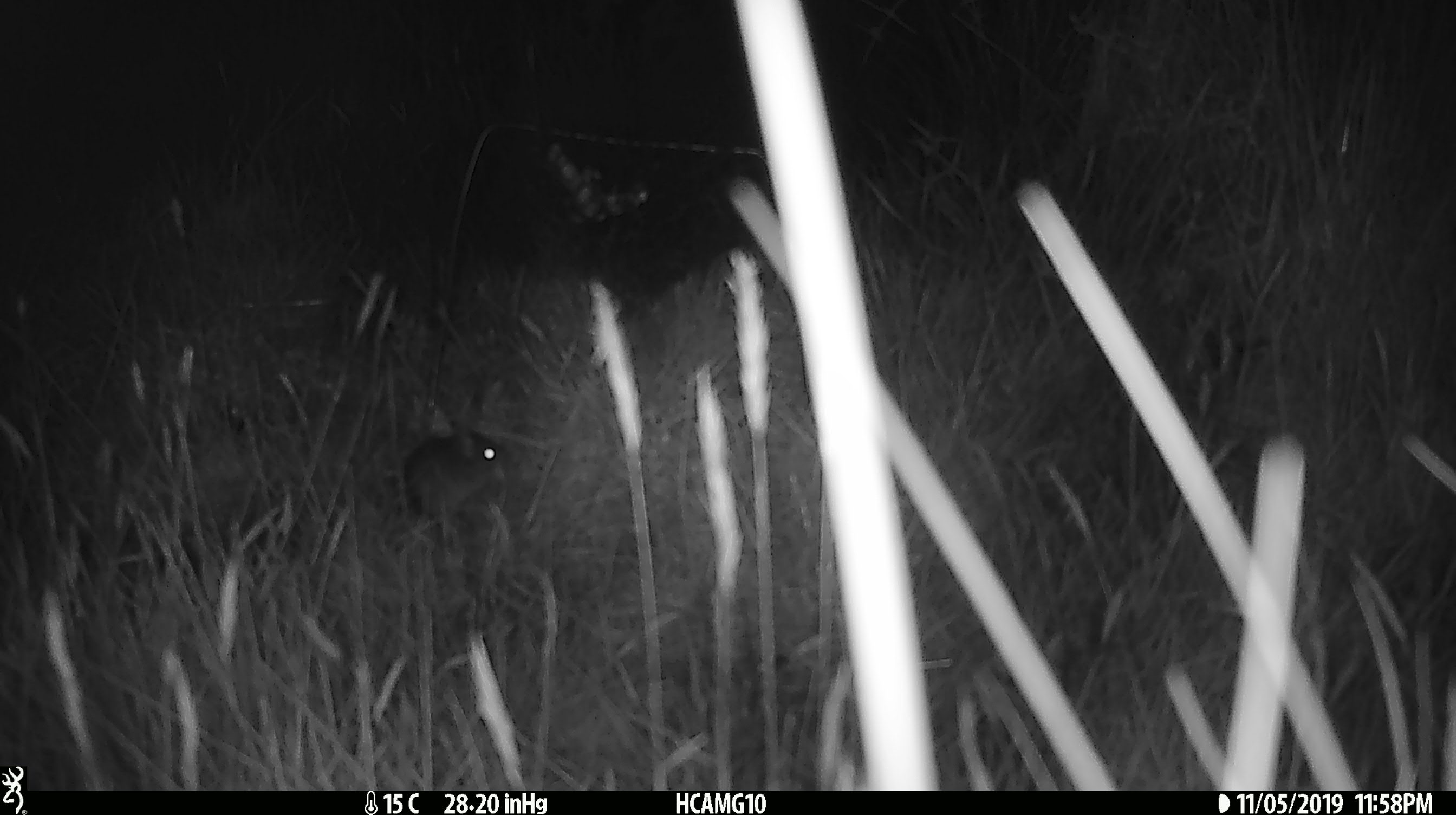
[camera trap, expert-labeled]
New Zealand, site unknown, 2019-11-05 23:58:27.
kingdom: Animalia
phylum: Chordata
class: Mammalia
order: Rodentia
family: Muridae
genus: Mus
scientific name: Mus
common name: mouse